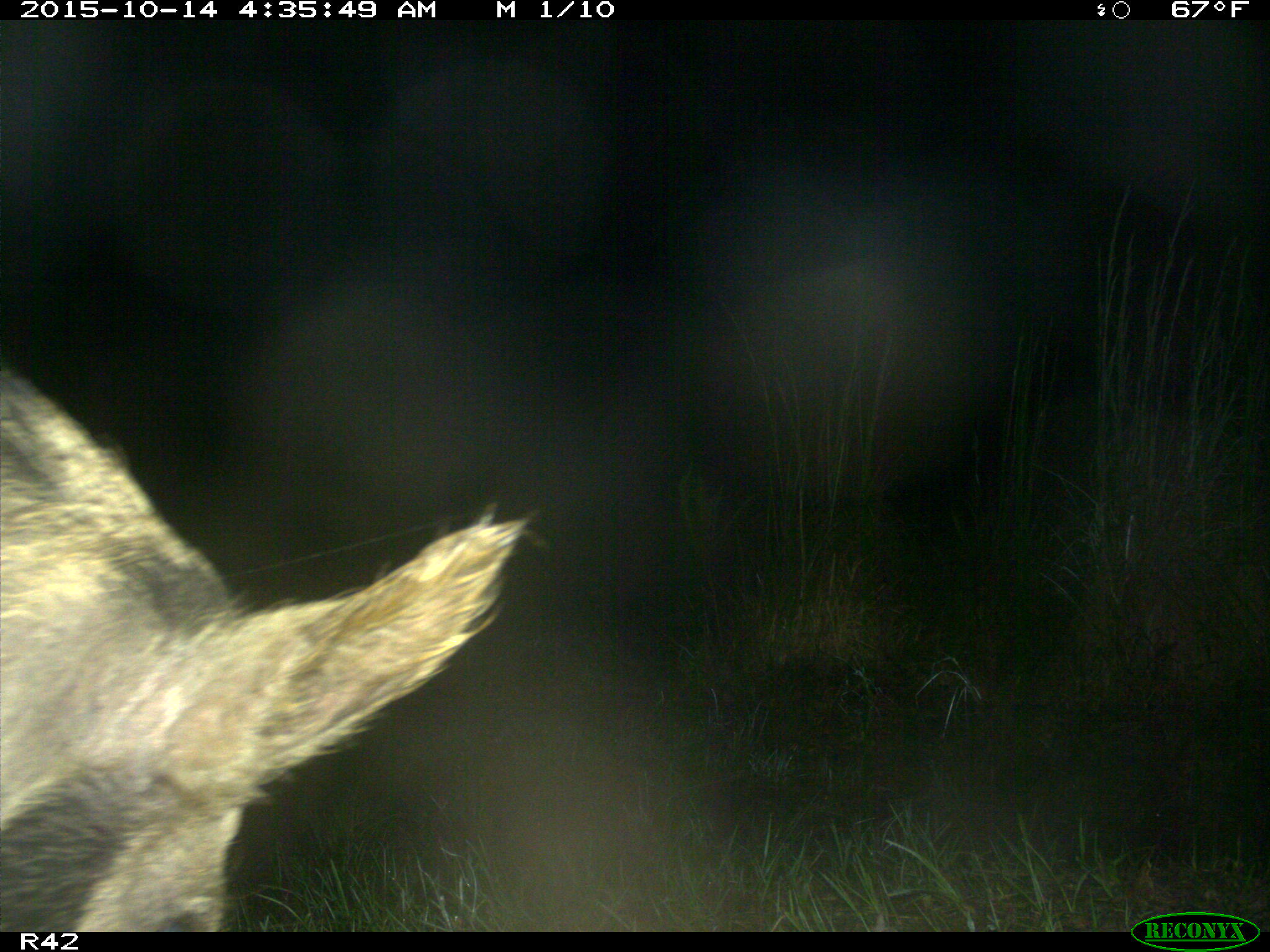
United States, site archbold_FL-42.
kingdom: Animalia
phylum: Chordata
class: Mammalia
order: Artiodactyla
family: Suidae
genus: Sus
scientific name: Sus scrofa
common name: wild boar